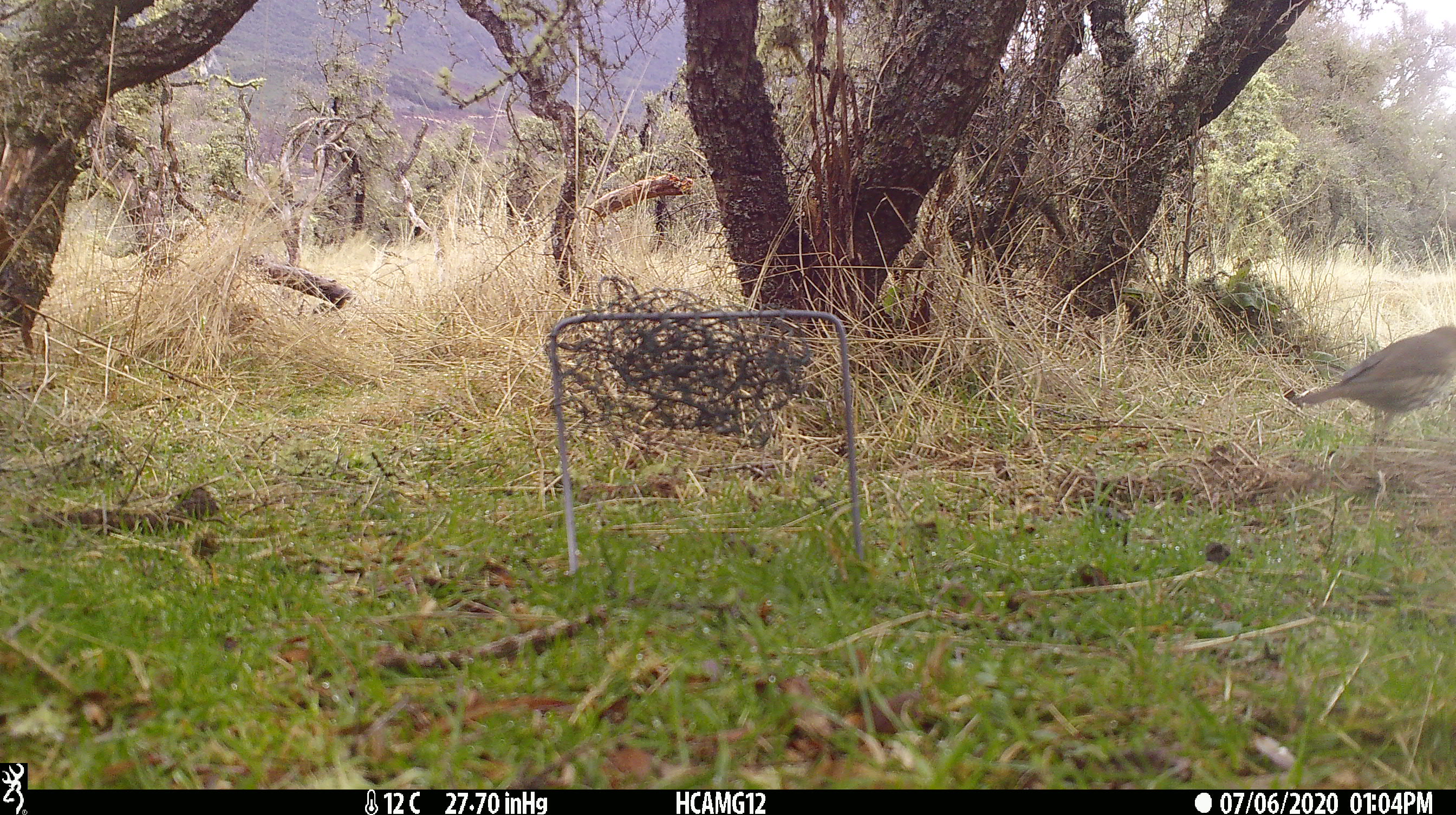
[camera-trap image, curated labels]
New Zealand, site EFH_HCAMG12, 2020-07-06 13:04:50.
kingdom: Animalia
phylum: Chordata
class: Aves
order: Passeriformes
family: Turdidae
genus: Turdus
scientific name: Turdus philomelos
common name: song thrush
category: thrush